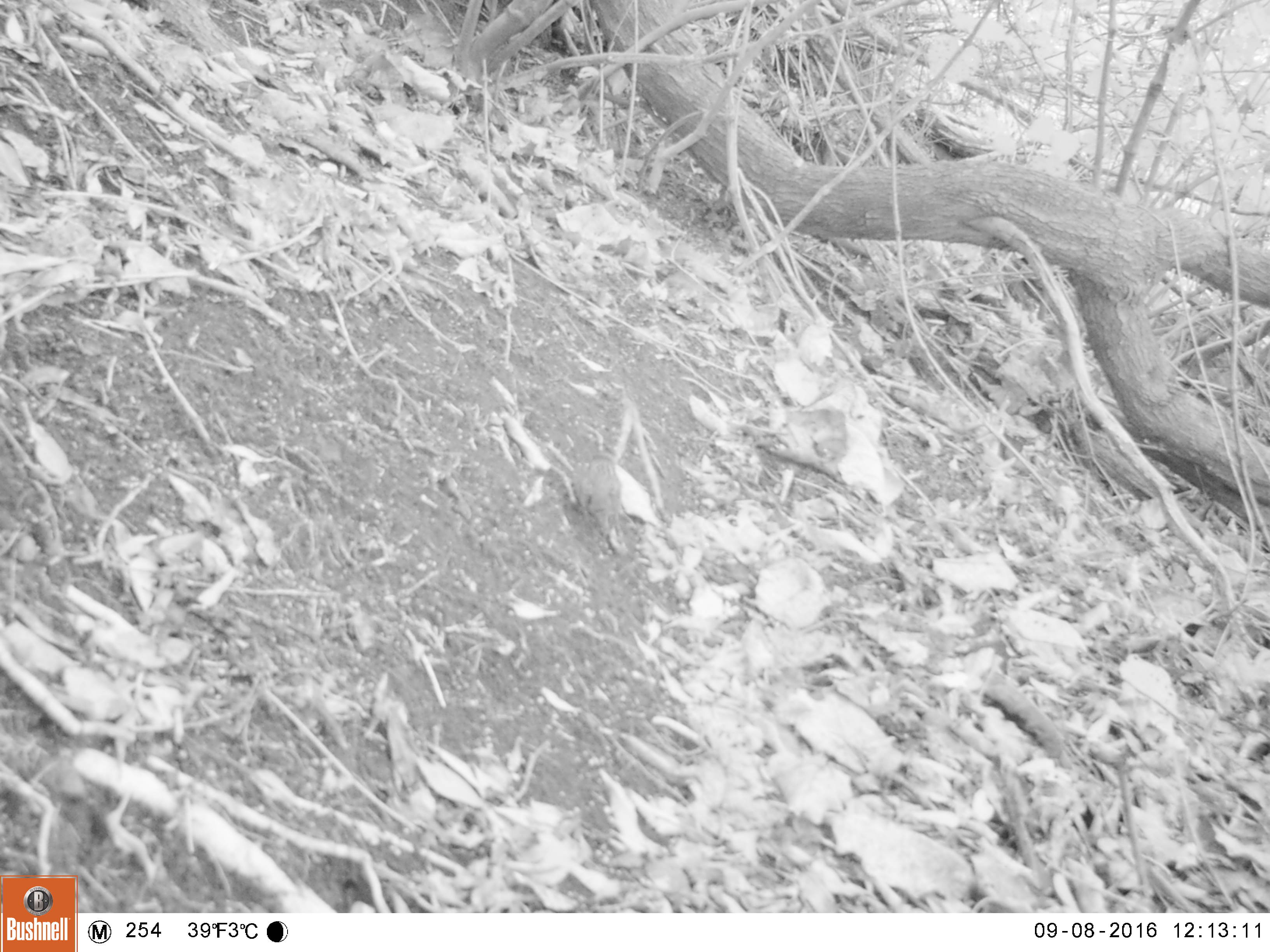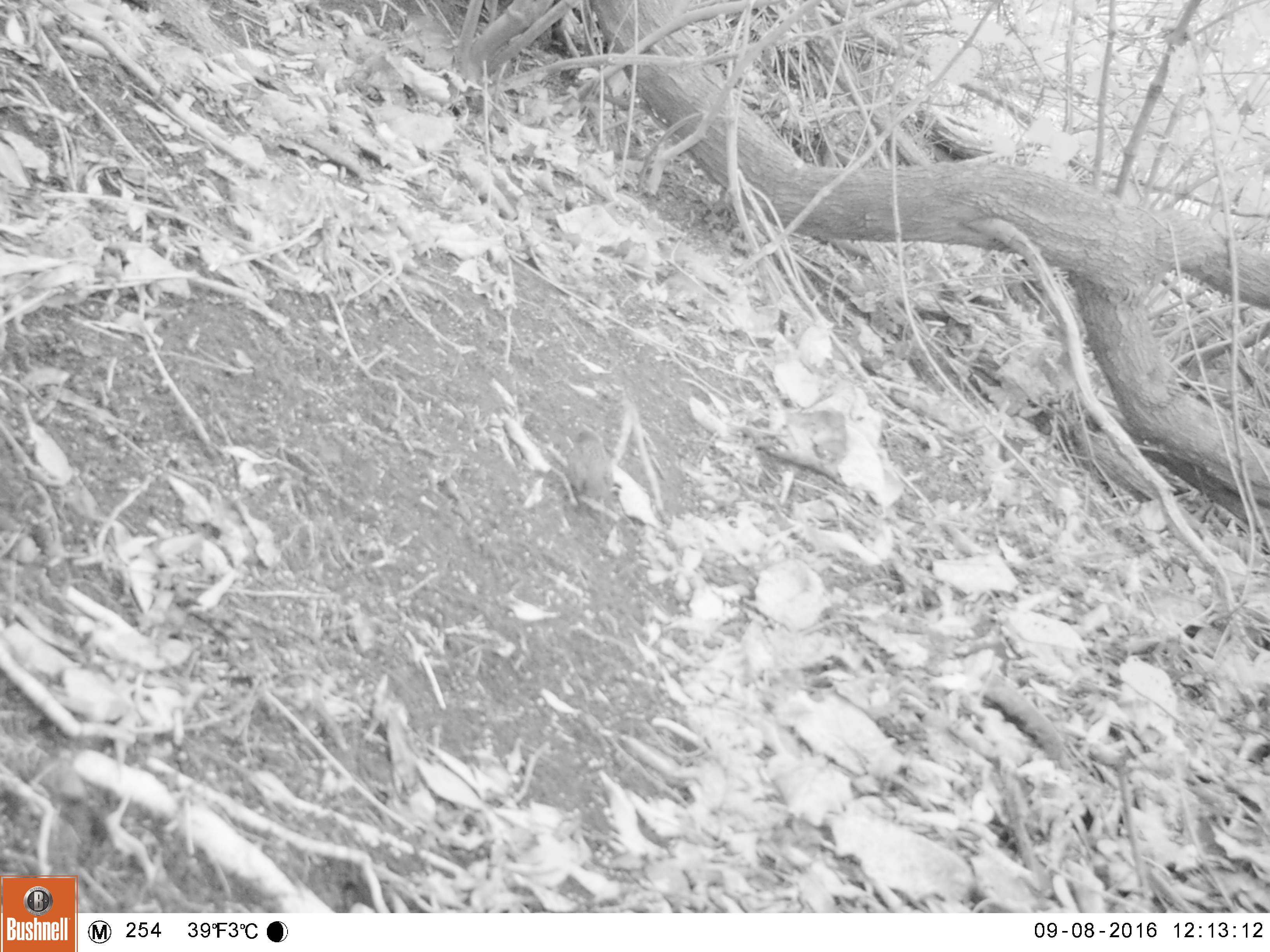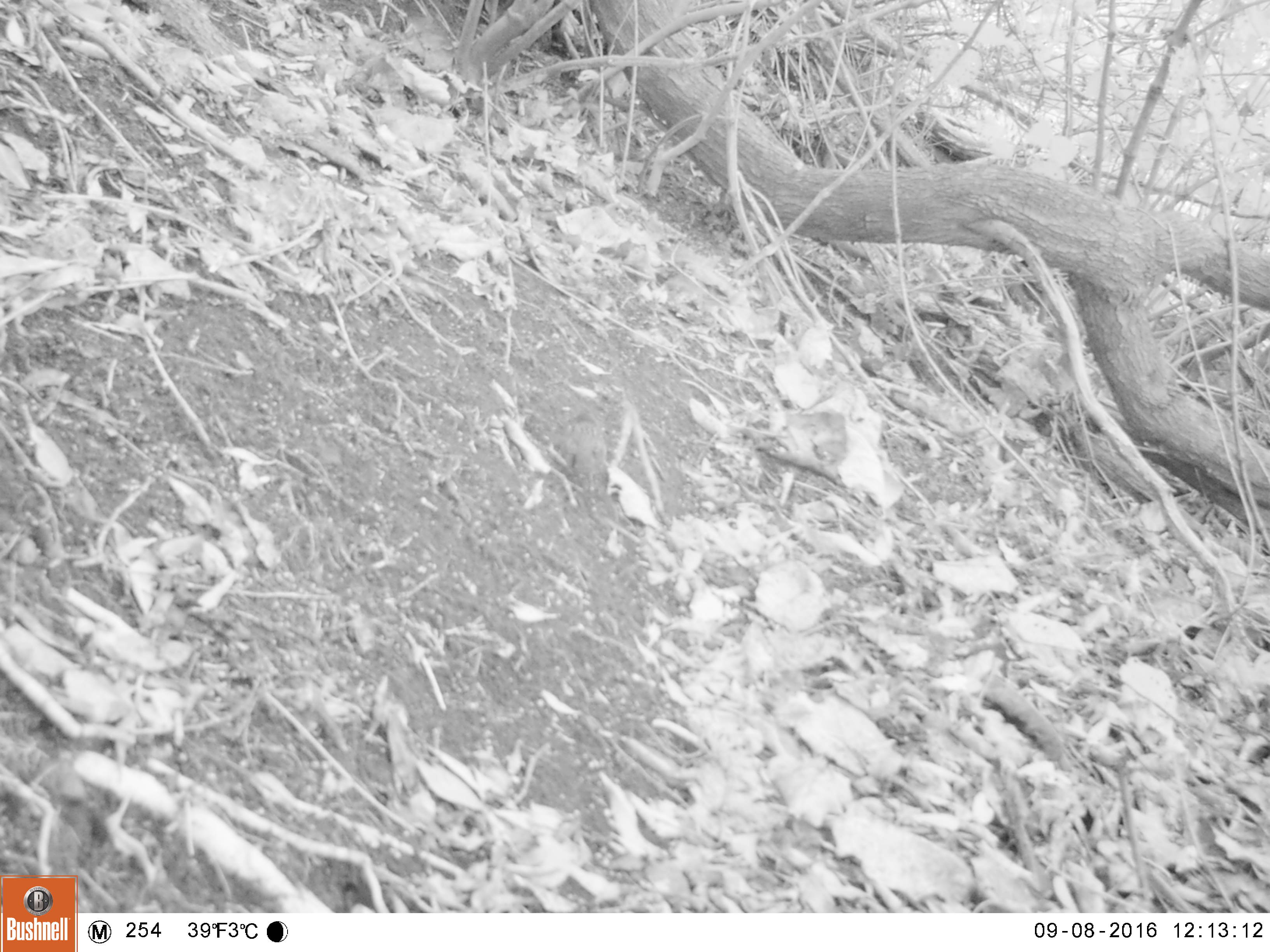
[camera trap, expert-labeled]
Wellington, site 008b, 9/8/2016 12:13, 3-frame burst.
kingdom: Animalia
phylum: Chordata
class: Aves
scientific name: Aves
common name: bird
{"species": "bird (Aves)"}